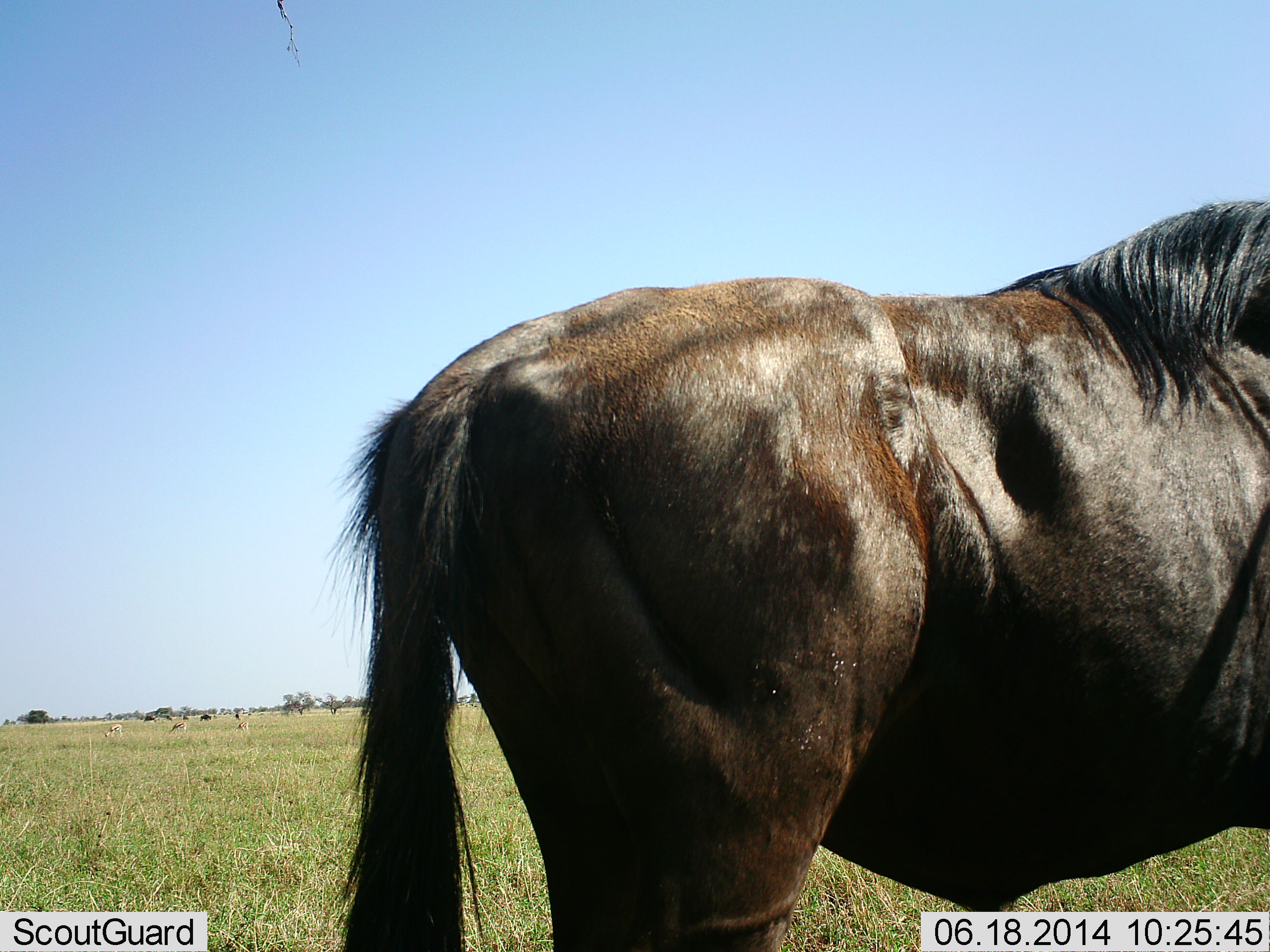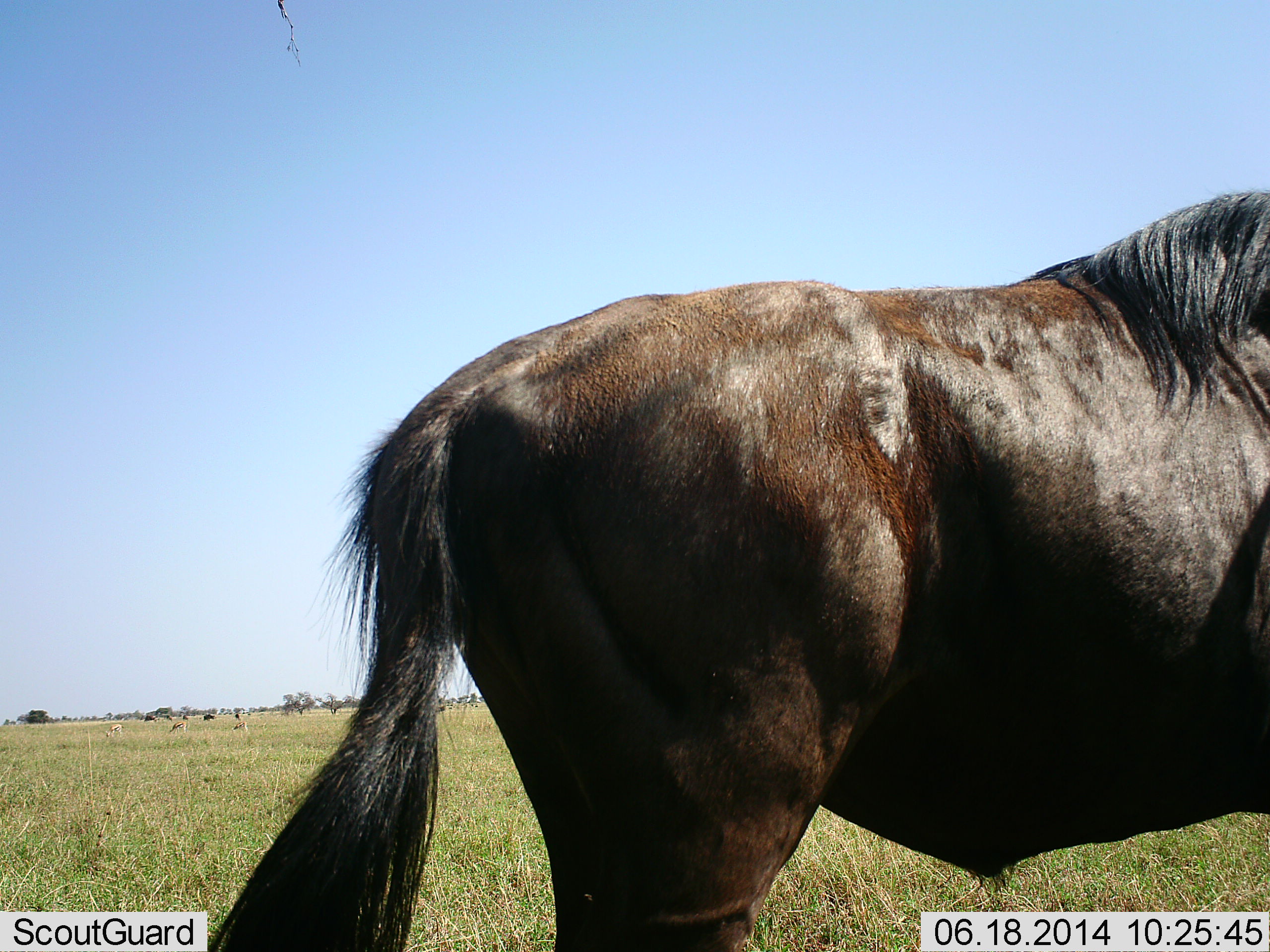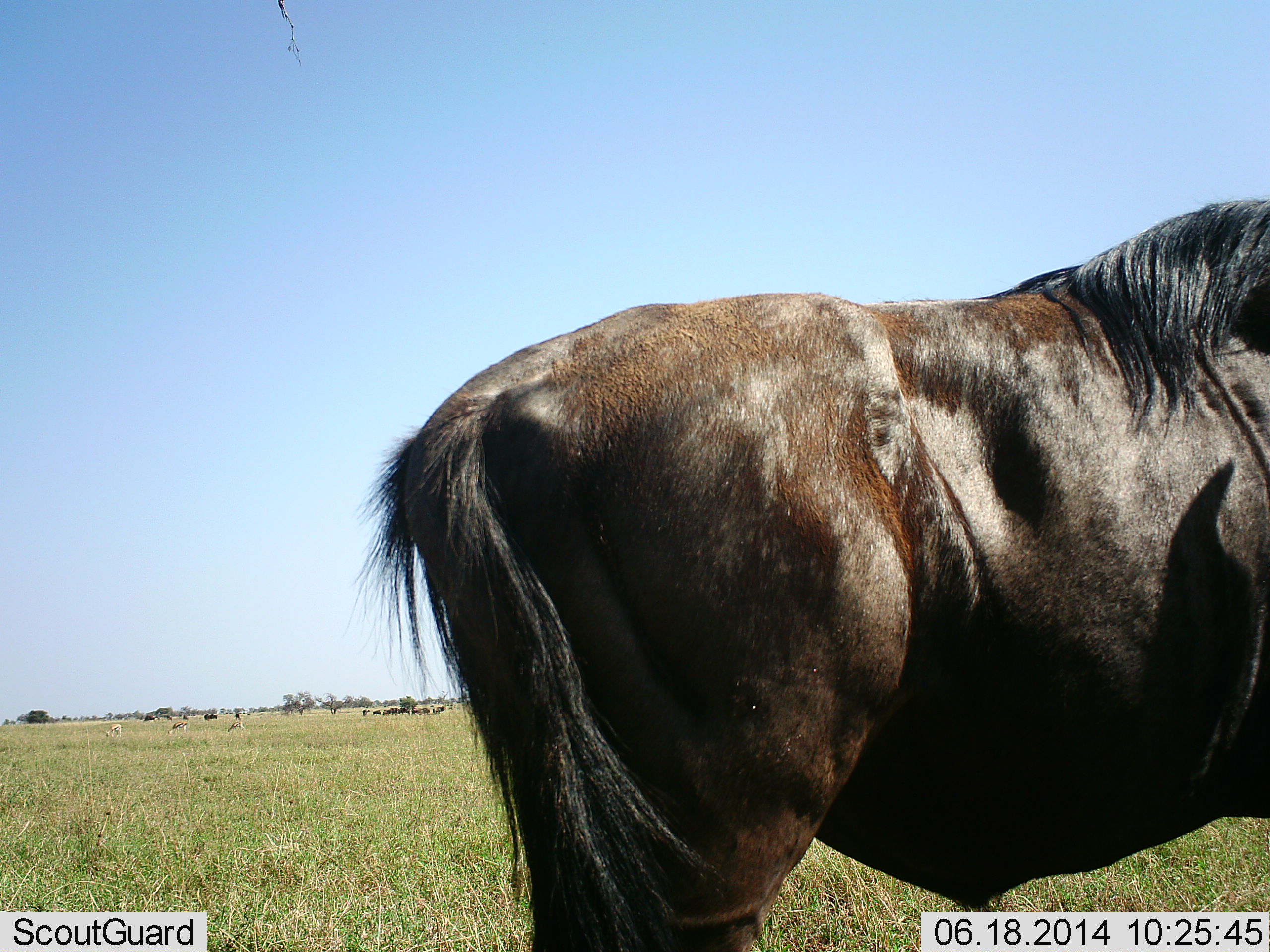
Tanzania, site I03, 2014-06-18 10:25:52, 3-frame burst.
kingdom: Animalia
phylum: Chordata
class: Mammalia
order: Artiodactyla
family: Bovidae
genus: Connochaetes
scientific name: Connochaetes taurinus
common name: blue wildebeest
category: wildebeest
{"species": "wildebeest (blue wildebeest) (Connochaetes taurinus)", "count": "1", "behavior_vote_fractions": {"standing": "92%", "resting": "0%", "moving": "23%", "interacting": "0%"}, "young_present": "0%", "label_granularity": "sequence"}